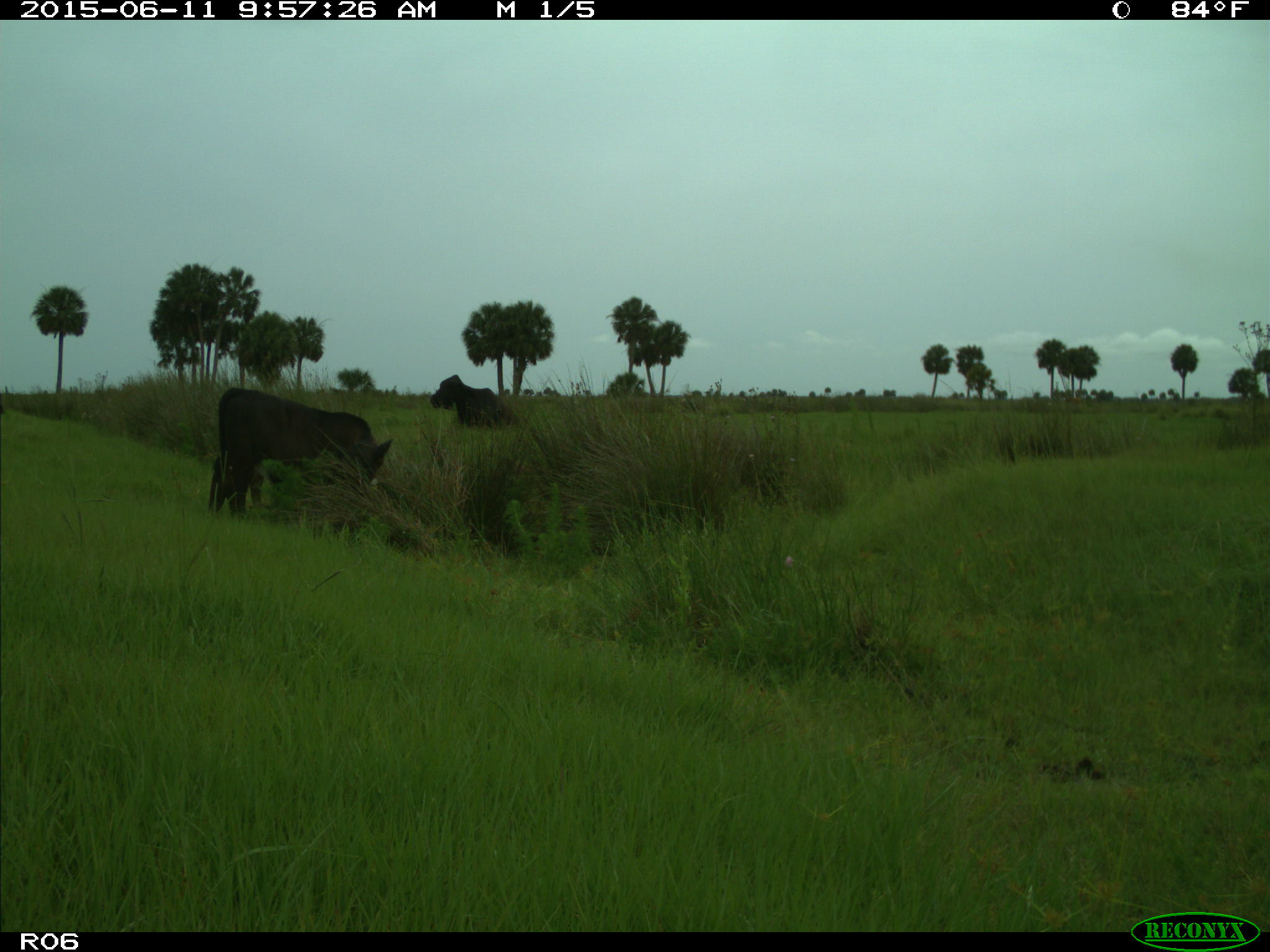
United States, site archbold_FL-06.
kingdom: Animalia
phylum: Chordata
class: Mammalia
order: Artiodactyla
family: Bovidae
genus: Bos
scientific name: Bos taurus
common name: domestic cow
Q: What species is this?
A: Bos taurus (domestic cow).